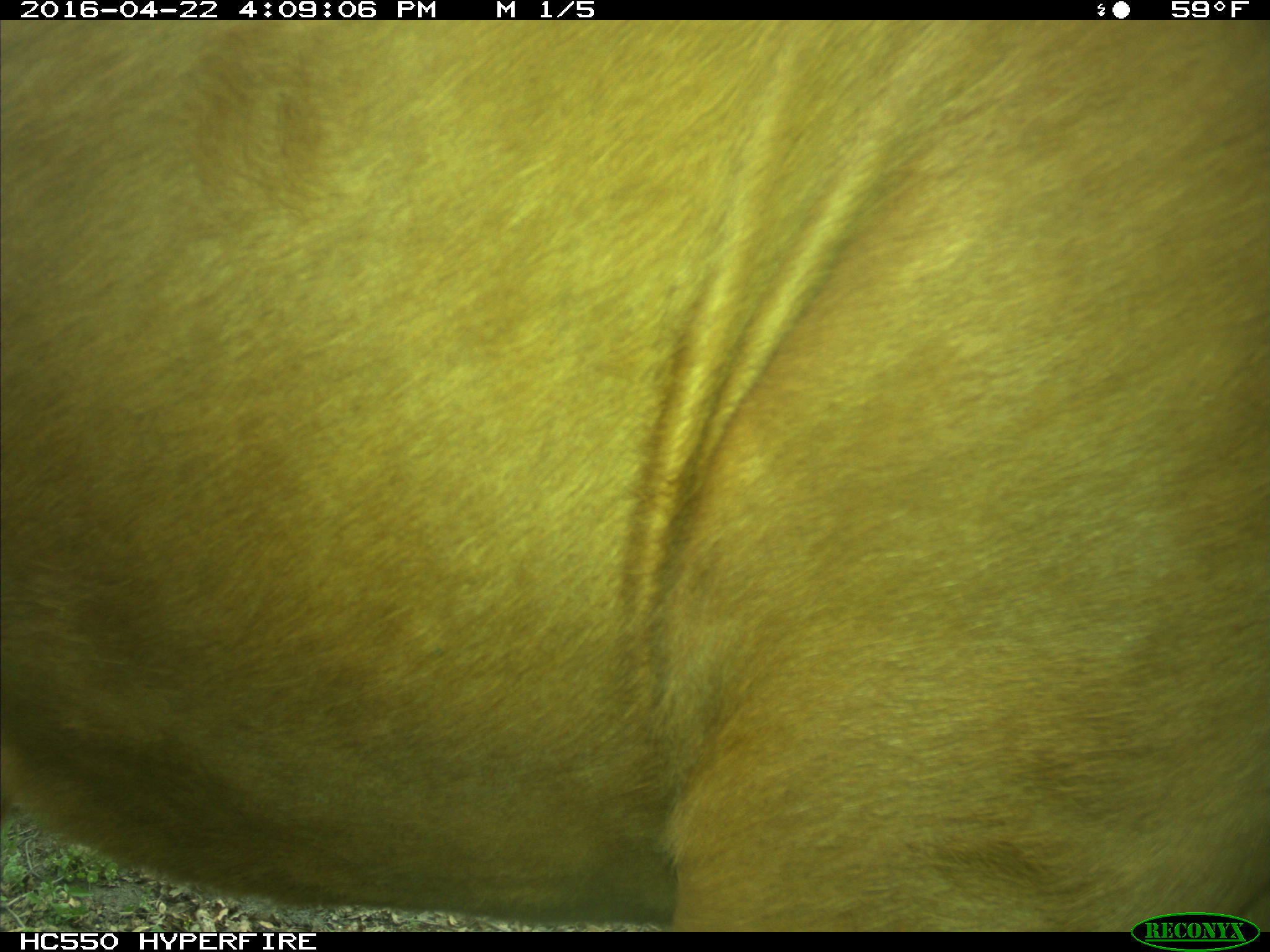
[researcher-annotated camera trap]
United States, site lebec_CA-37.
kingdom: Animalia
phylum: Chordata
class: Mammalia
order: Artiodactyla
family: Bovidae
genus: Bos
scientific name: Bos taurus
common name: domestic cow